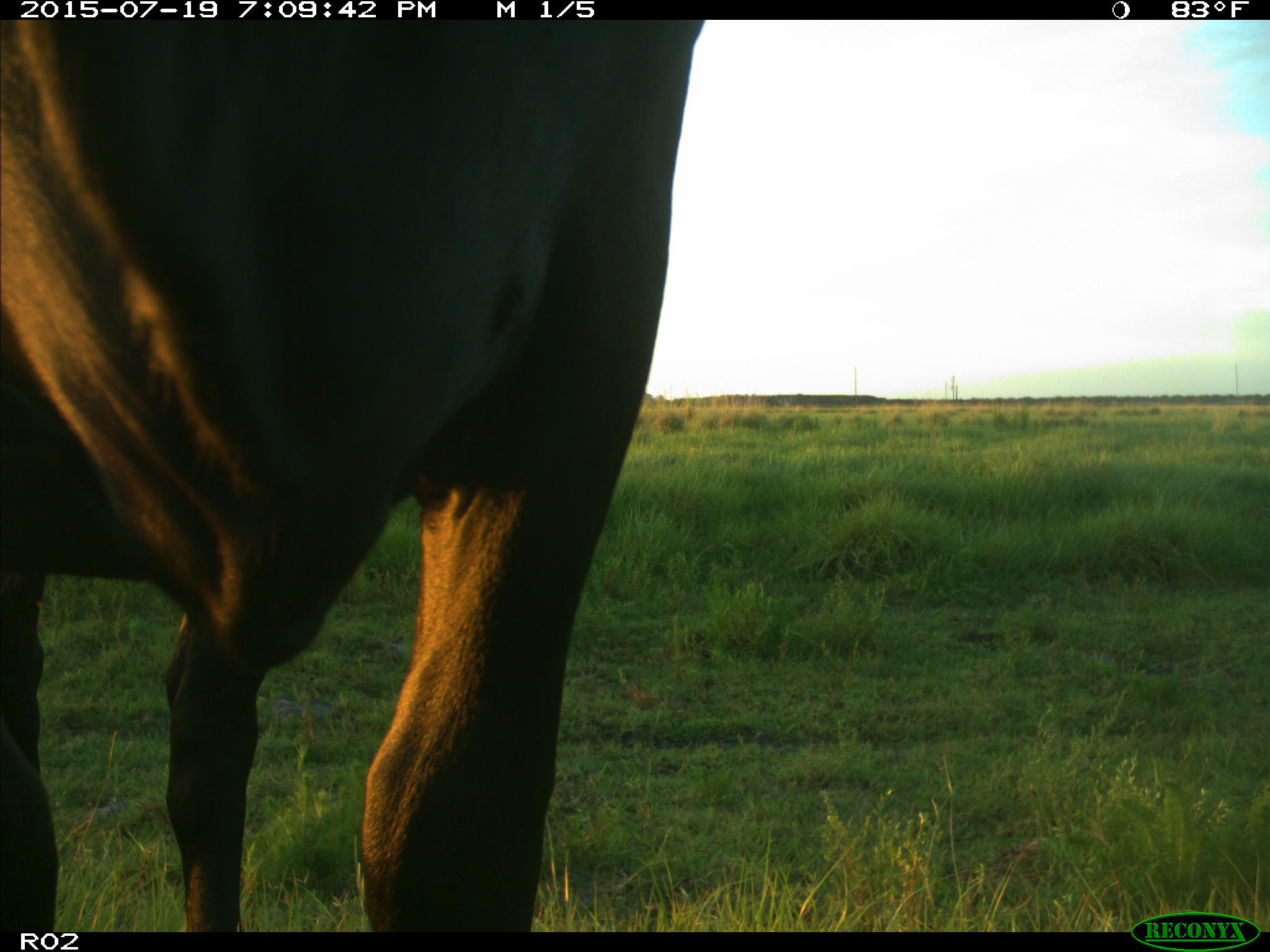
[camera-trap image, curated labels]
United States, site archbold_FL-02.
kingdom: Animalia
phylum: Chordata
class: Mammalia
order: Artiodactyla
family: Bovidae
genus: Bos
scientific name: Bos taurus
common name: domestic cow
Bos taurus (domestic cow).